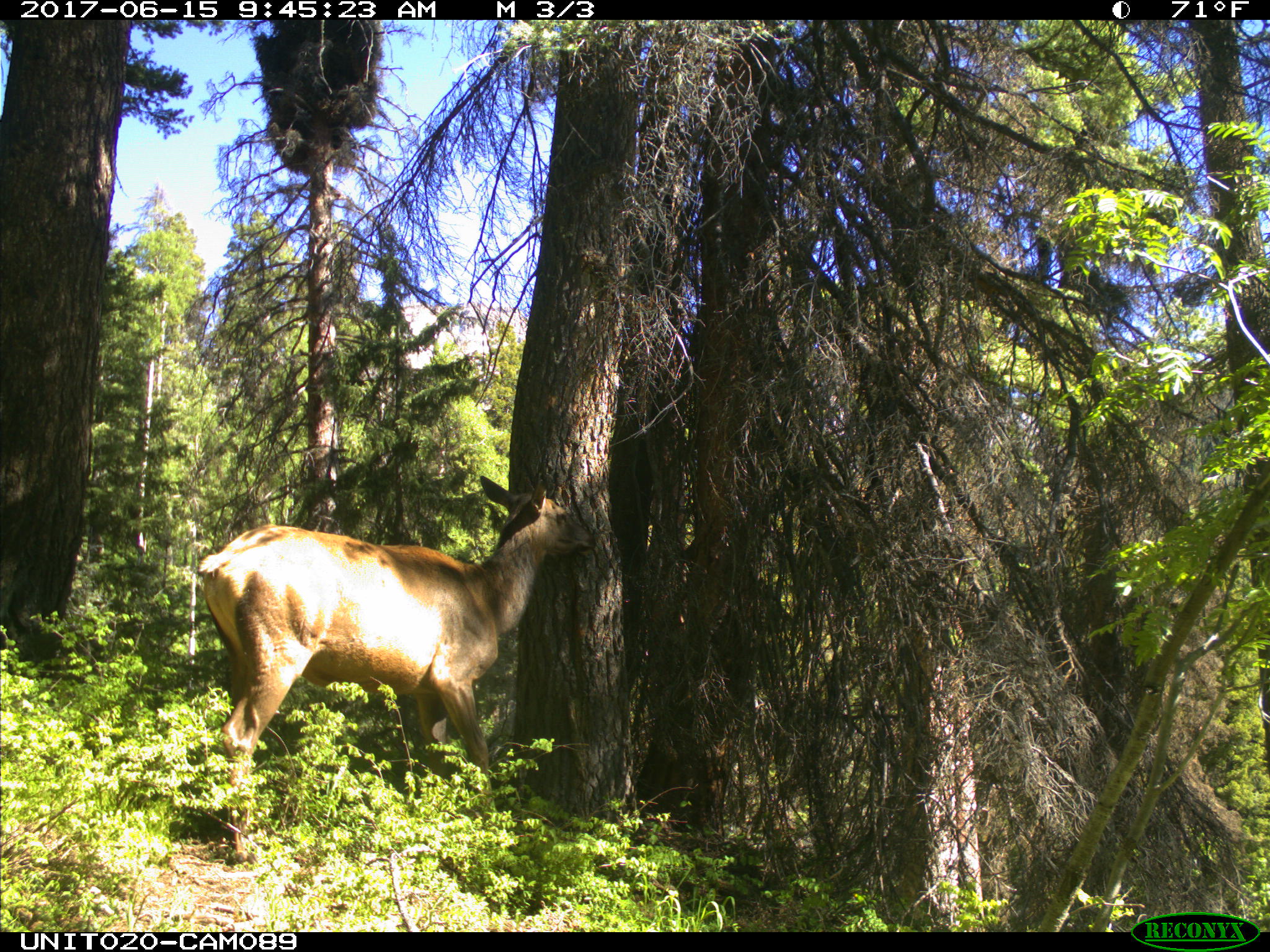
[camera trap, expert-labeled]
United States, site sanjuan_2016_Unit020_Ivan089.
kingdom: Animalia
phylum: Chordata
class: Mammalia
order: Artiodactyla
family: Cervidae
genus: Cervus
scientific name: Cervus elaphus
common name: red deer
Cervus elaphus (red deer).